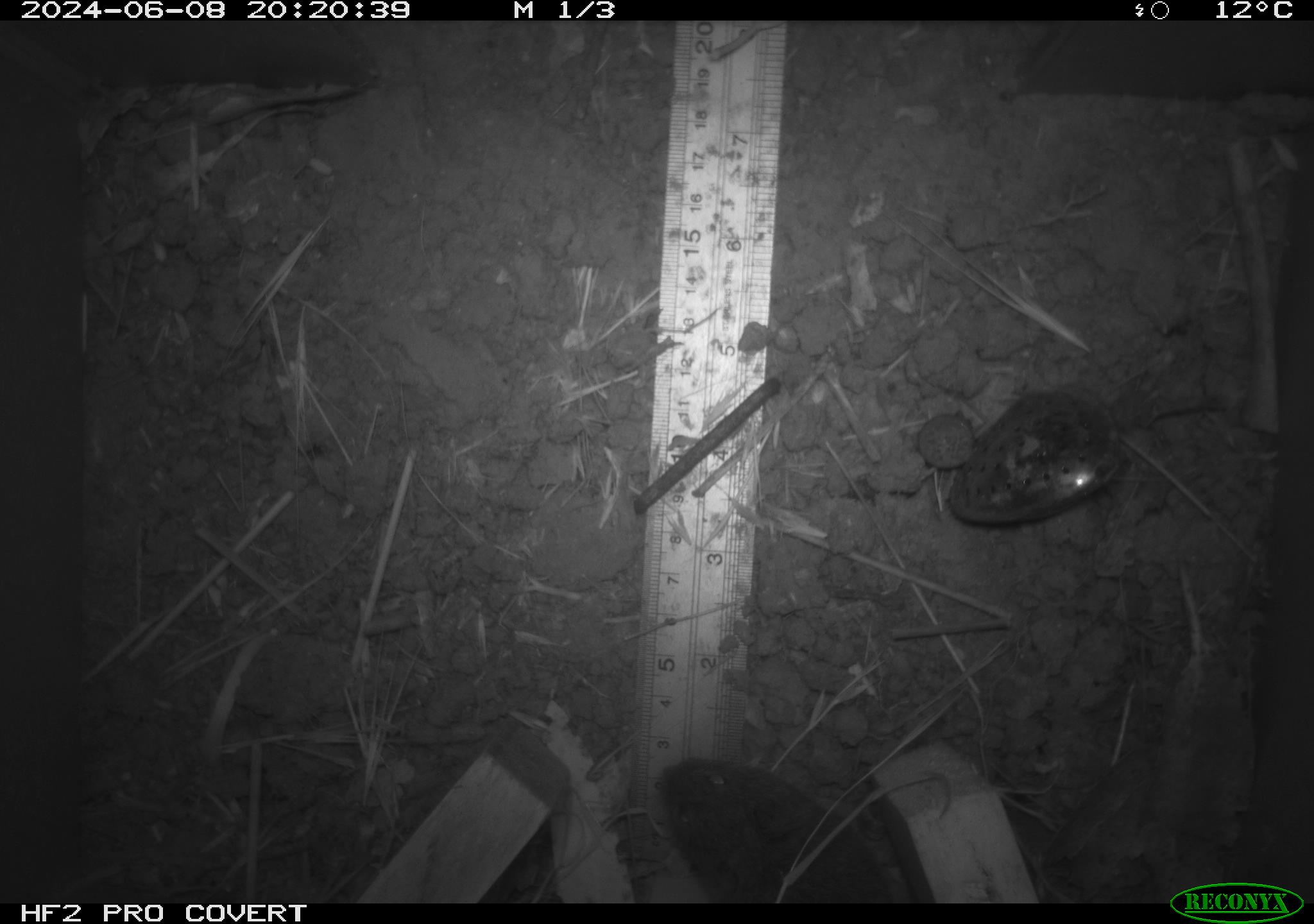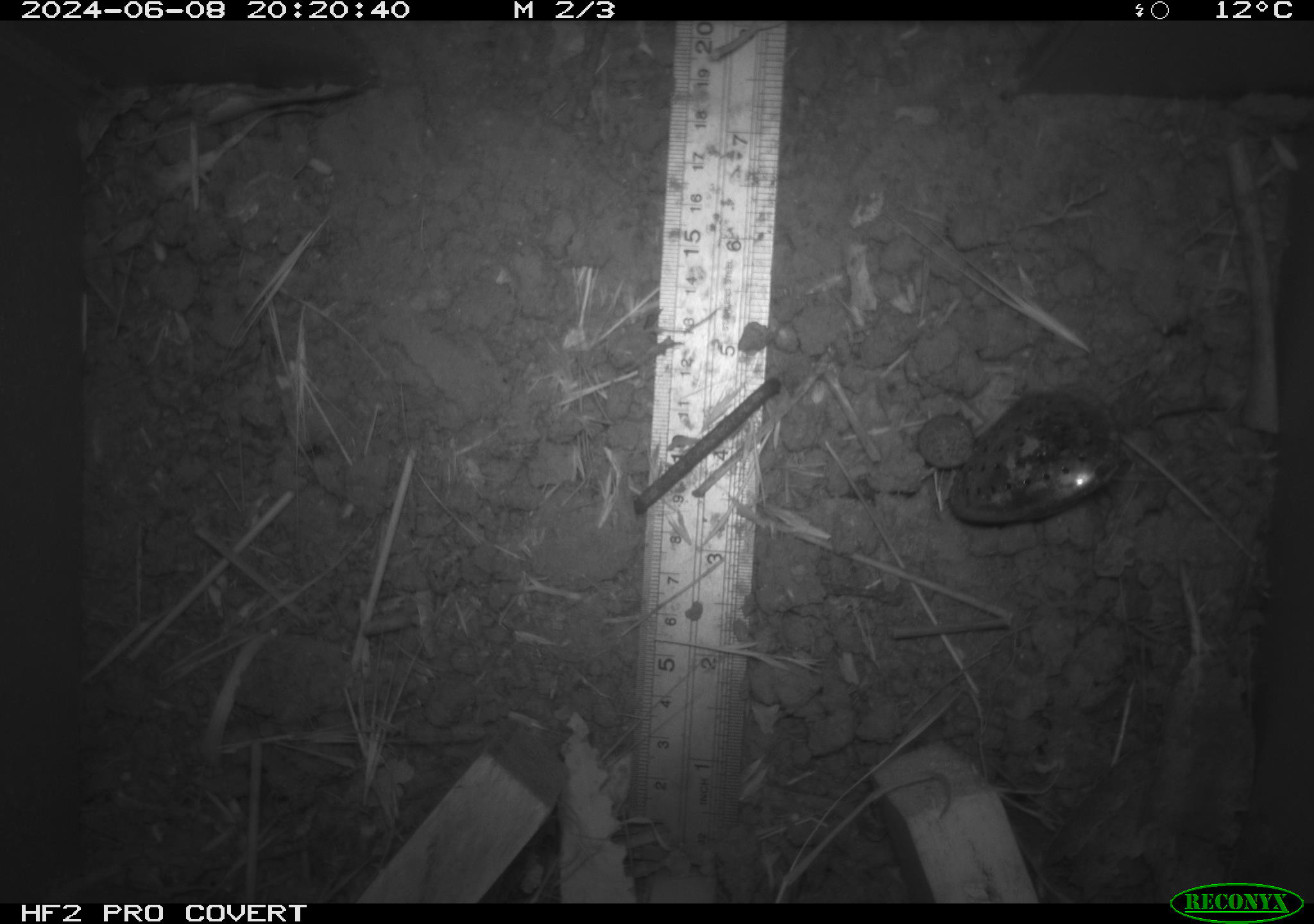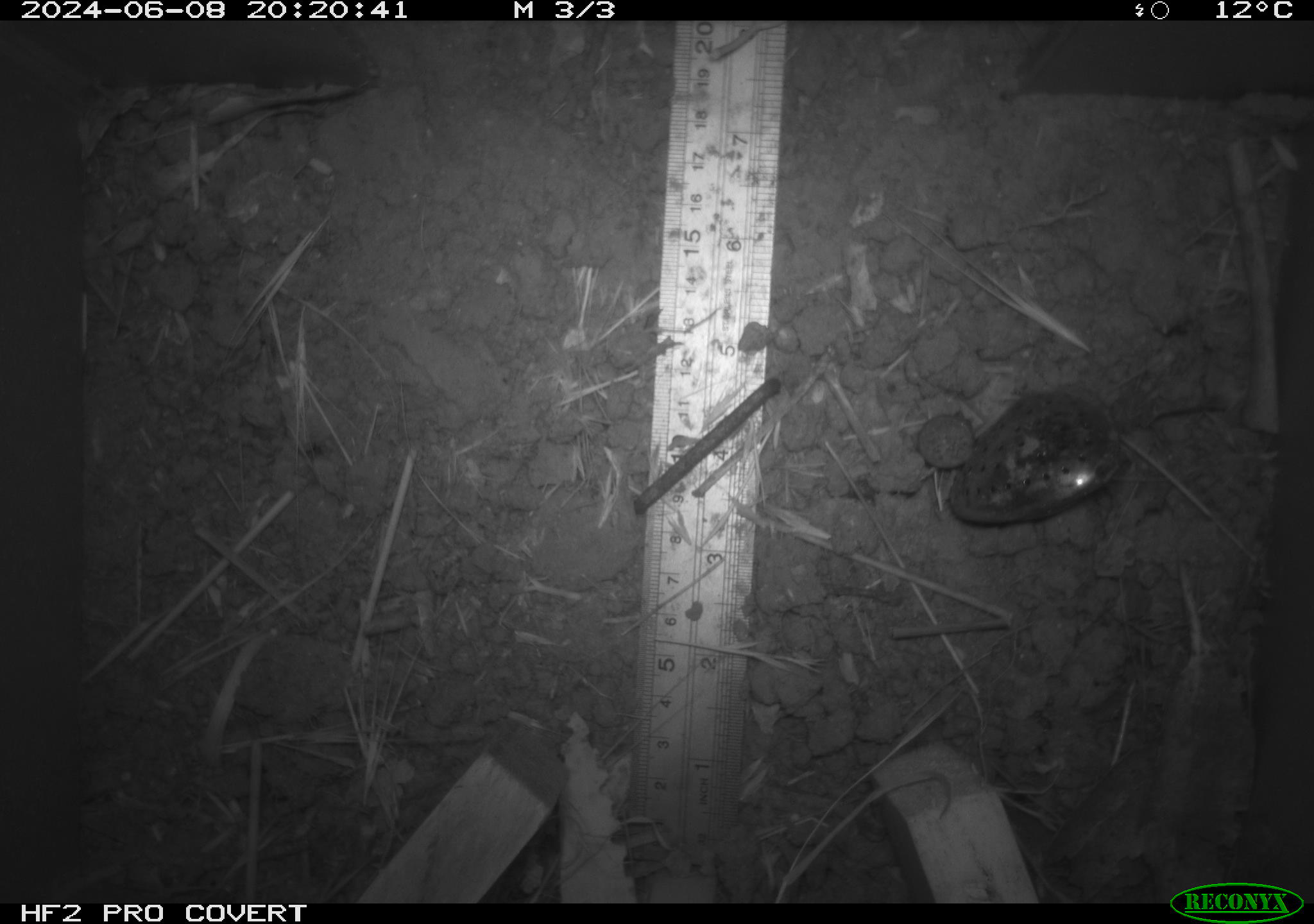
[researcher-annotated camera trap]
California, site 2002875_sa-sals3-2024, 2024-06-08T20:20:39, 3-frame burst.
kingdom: Animalia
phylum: Chordata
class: Mammalia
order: Rodentia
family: Cricetidae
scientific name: Arvicolinae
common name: voles, lemmings, and muskrats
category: arvicolinae subfamily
Arvicolinae subfamily (voles, lemmings, and muskrats) (Arvicolinae).